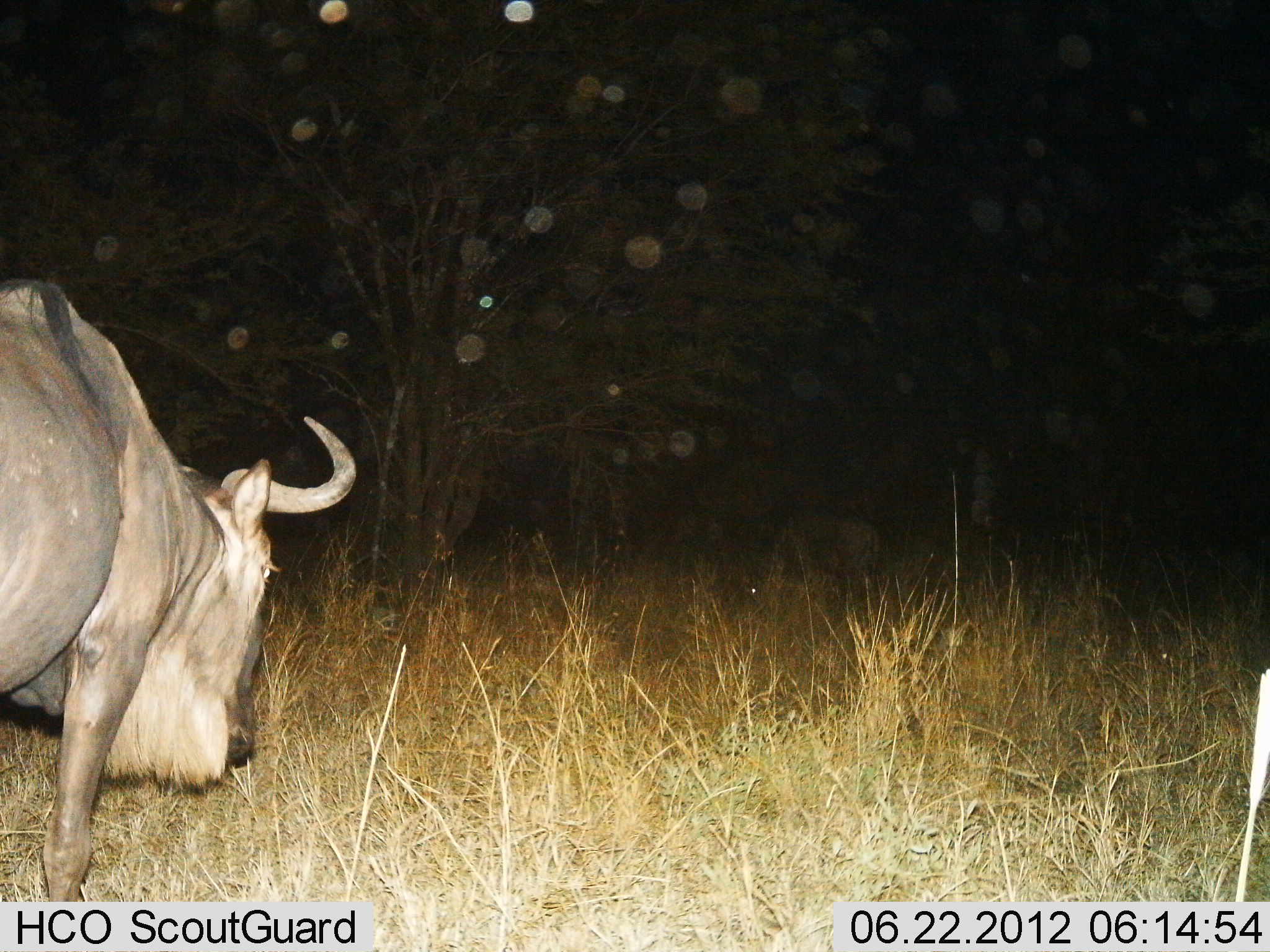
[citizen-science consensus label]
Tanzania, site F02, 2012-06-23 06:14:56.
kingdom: Animalia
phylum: Chordata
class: Mammalia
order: Artiodactyla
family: Bovidae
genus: Connochaetes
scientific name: Connochaetes taurinus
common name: blue wildebeest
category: wildebeest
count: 1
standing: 36%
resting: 0%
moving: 45%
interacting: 0%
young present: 0%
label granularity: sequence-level